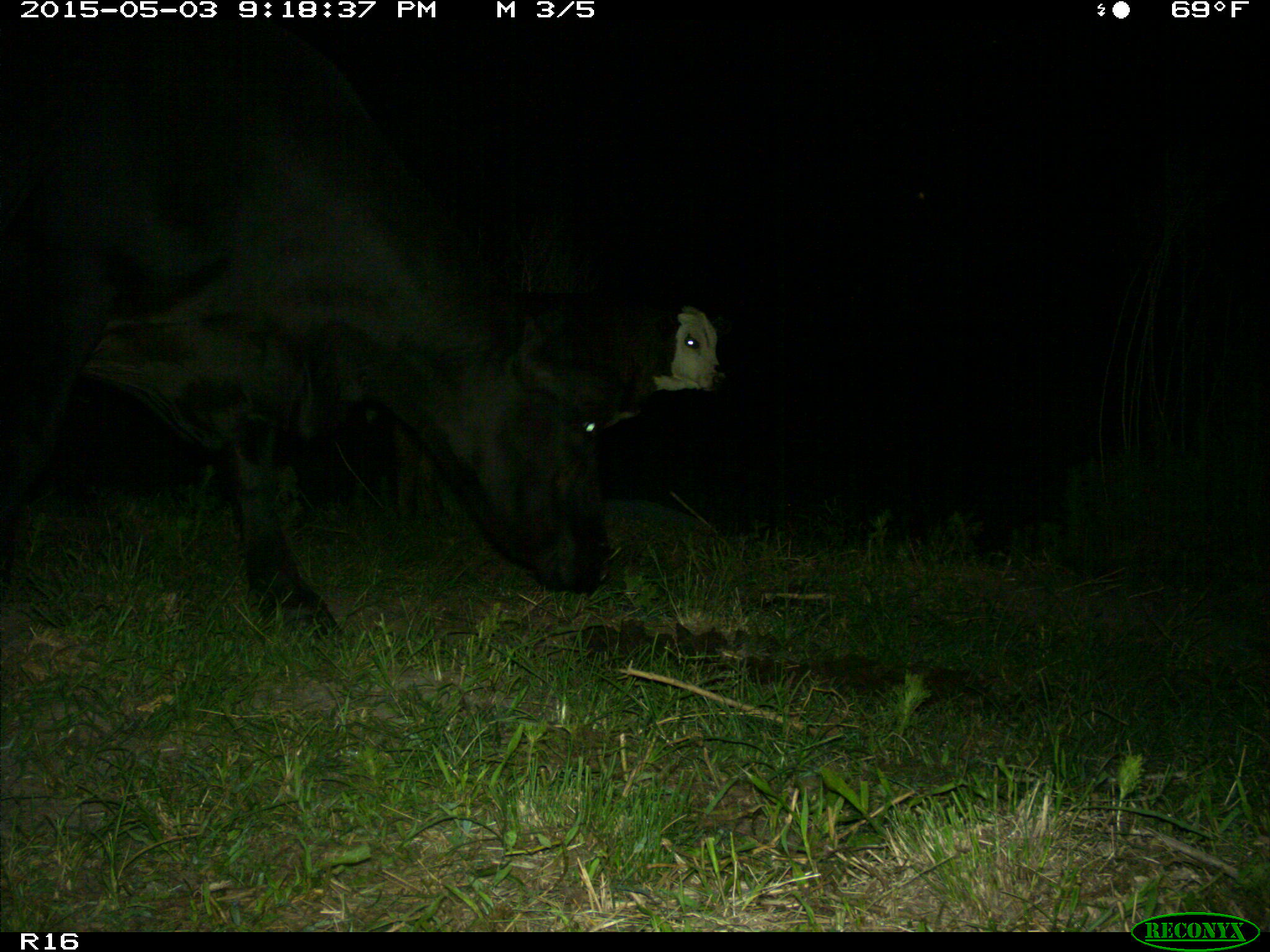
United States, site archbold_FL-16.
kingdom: Animalia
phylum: Chordata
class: Mammalia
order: Artiodactyla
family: Bovidae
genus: Bos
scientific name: Bos taurus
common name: domestic cow